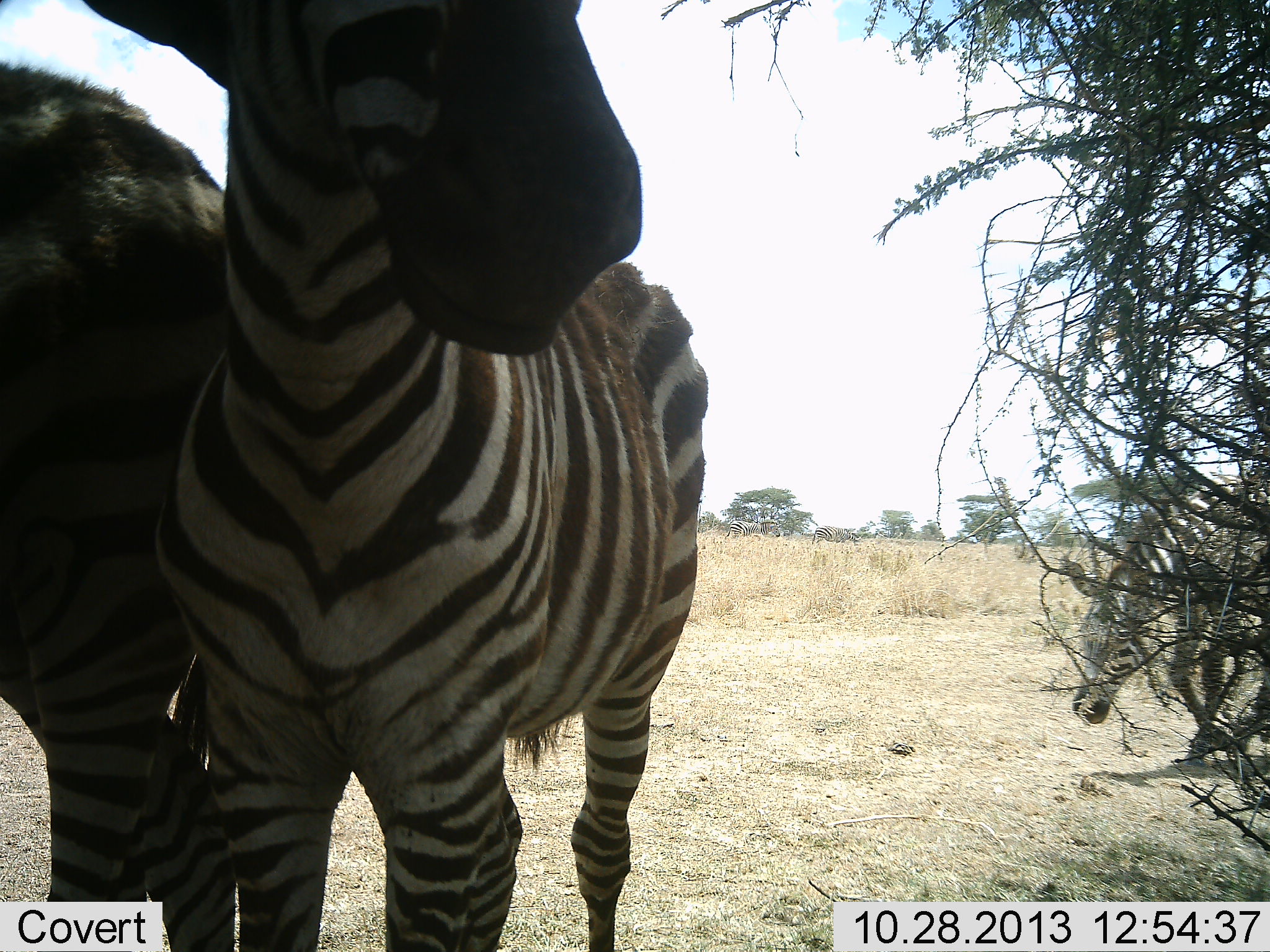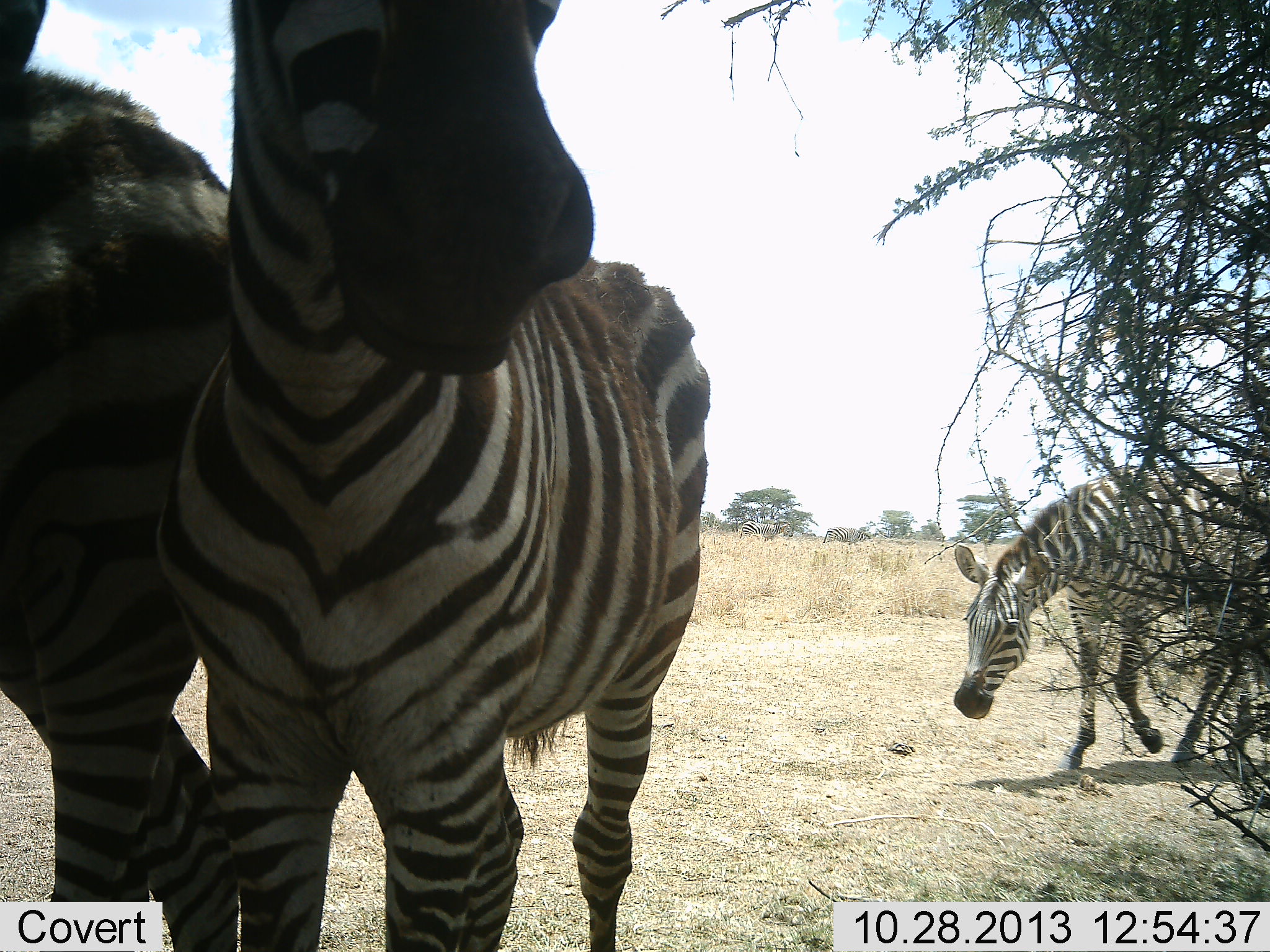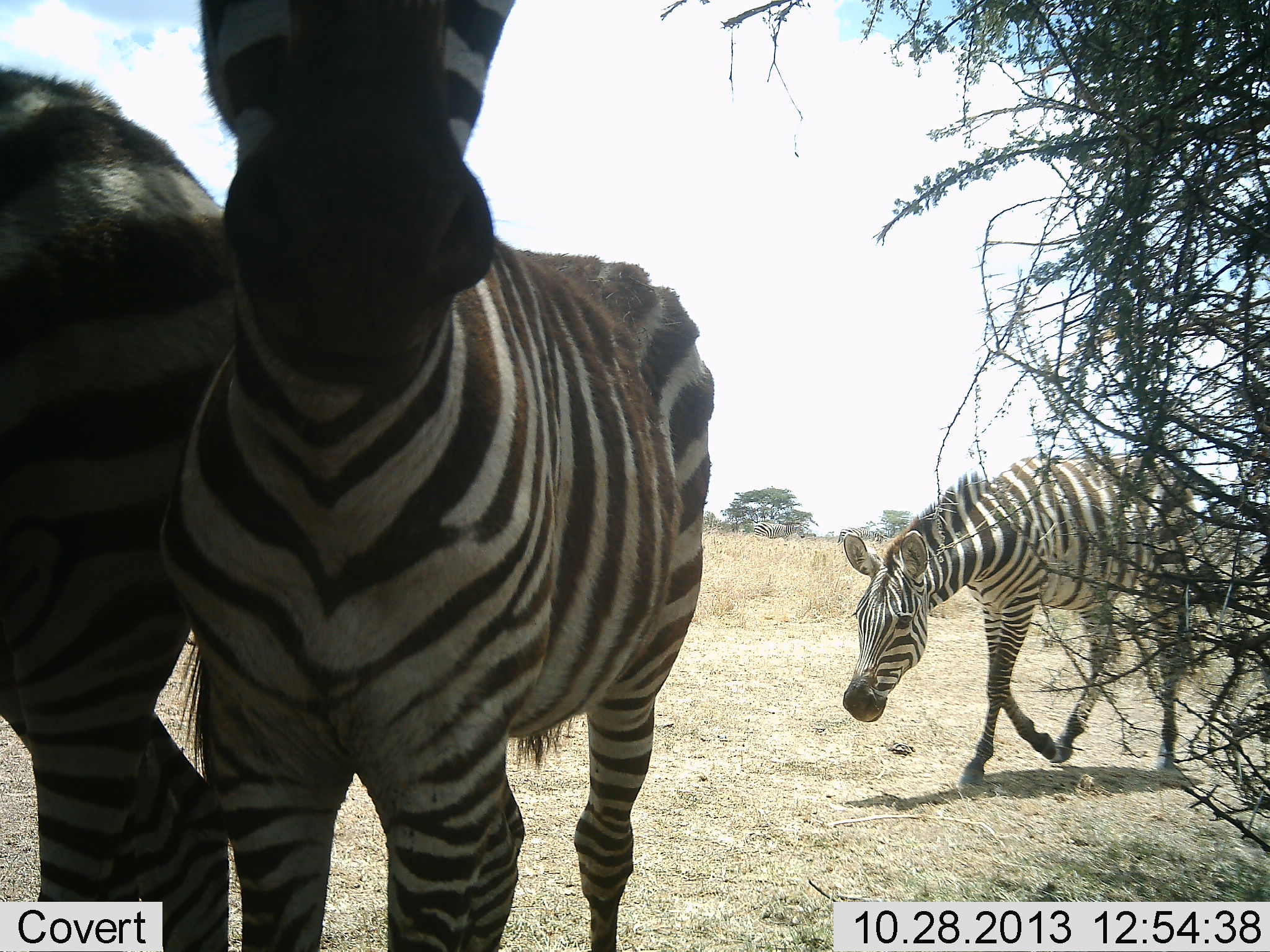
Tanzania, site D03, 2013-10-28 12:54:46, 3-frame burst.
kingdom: Animalia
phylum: Chordata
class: Mammalia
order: Perissodactyla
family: Equidae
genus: Equus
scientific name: Equus quagga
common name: plains zebra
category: zebra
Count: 3.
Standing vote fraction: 69%.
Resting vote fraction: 15%.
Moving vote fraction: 92%.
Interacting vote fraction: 8%.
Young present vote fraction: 8%.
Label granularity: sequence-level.